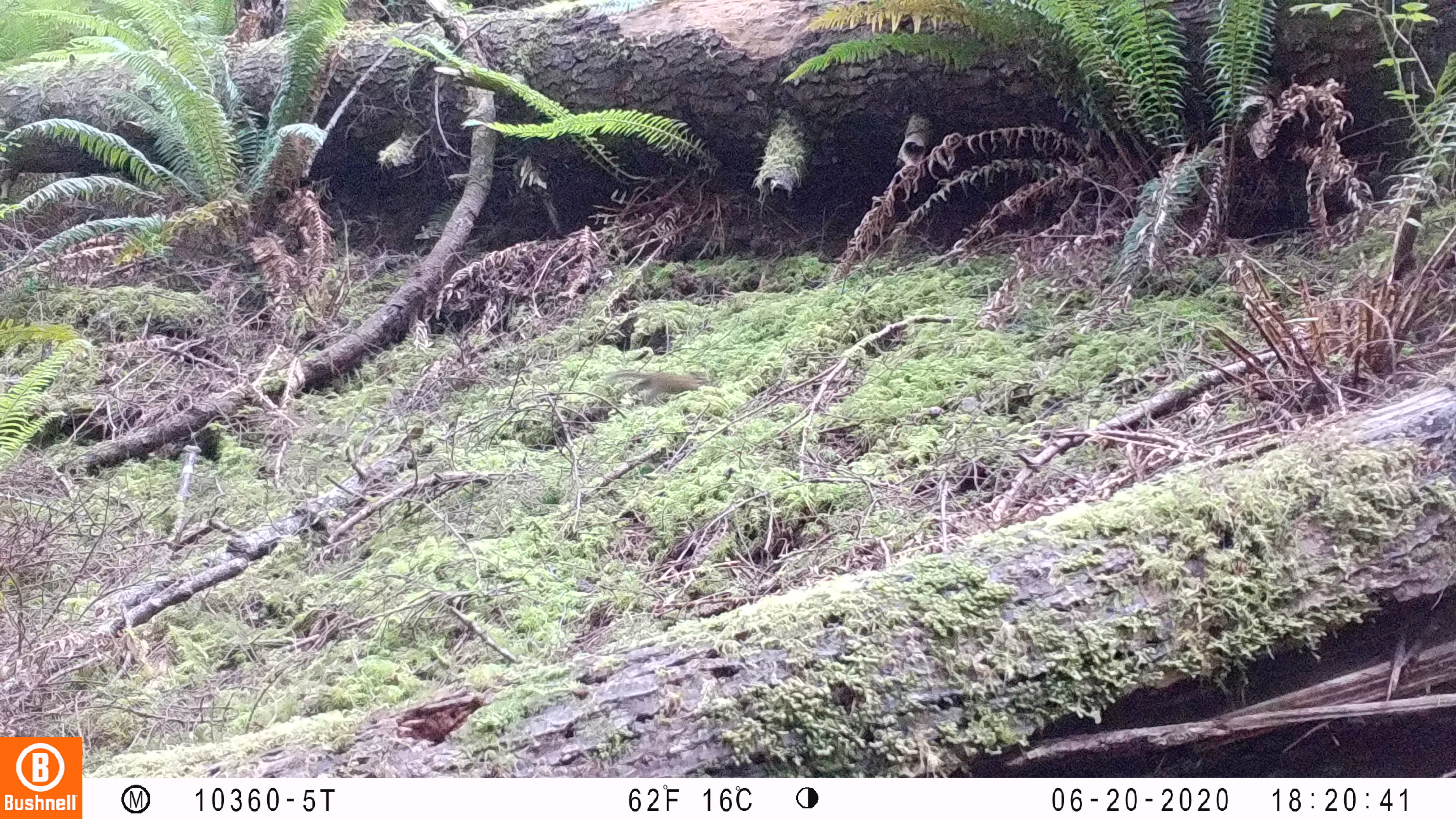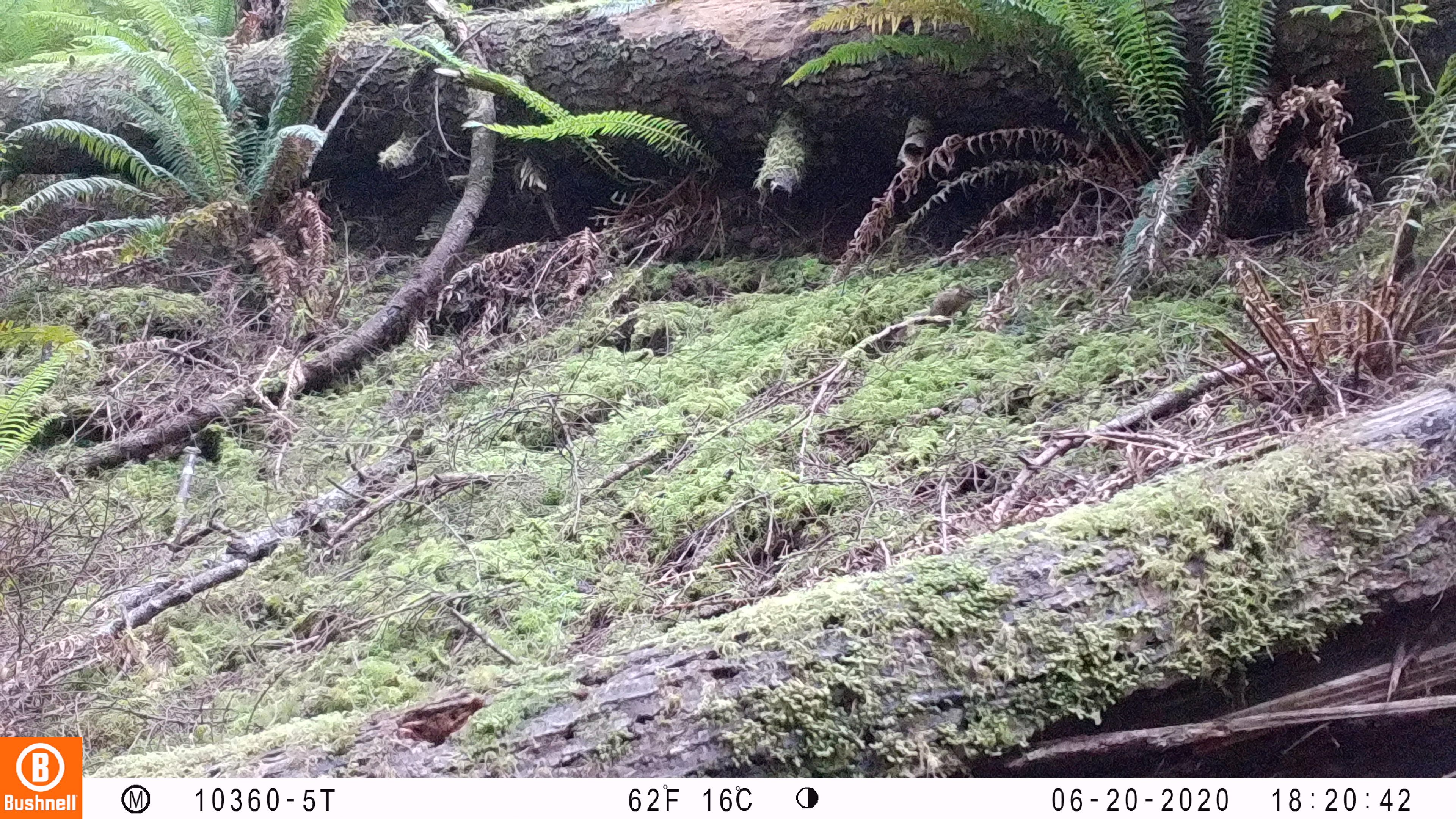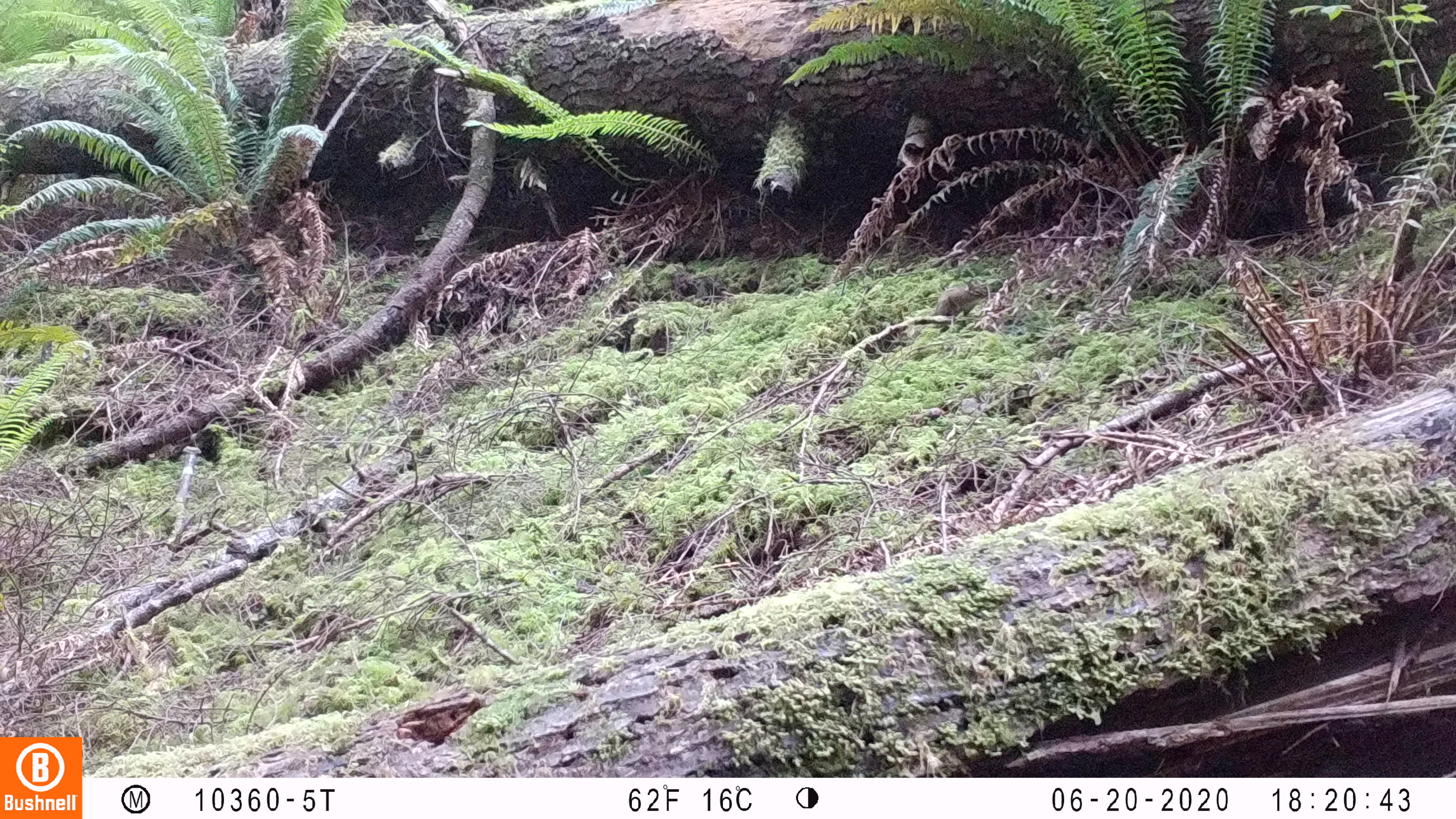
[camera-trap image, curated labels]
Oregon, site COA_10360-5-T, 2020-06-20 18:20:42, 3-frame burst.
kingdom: Animalia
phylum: Chordata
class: Mammalia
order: Rodentia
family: Sciuridae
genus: Neotamias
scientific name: Neotamias townsendii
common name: townsend's chipmunk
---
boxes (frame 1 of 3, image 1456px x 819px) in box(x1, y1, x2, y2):
townsend's chipmunk: box(607, 370, 701, 404)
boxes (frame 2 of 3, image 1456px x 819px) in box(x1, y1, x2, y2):
townsend's chipmunk: box(924, 278, 981, 331)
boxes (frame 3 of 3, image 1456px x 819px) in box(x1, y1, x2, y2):
townsend's chipmunk: box(913, 275, 988, 325)